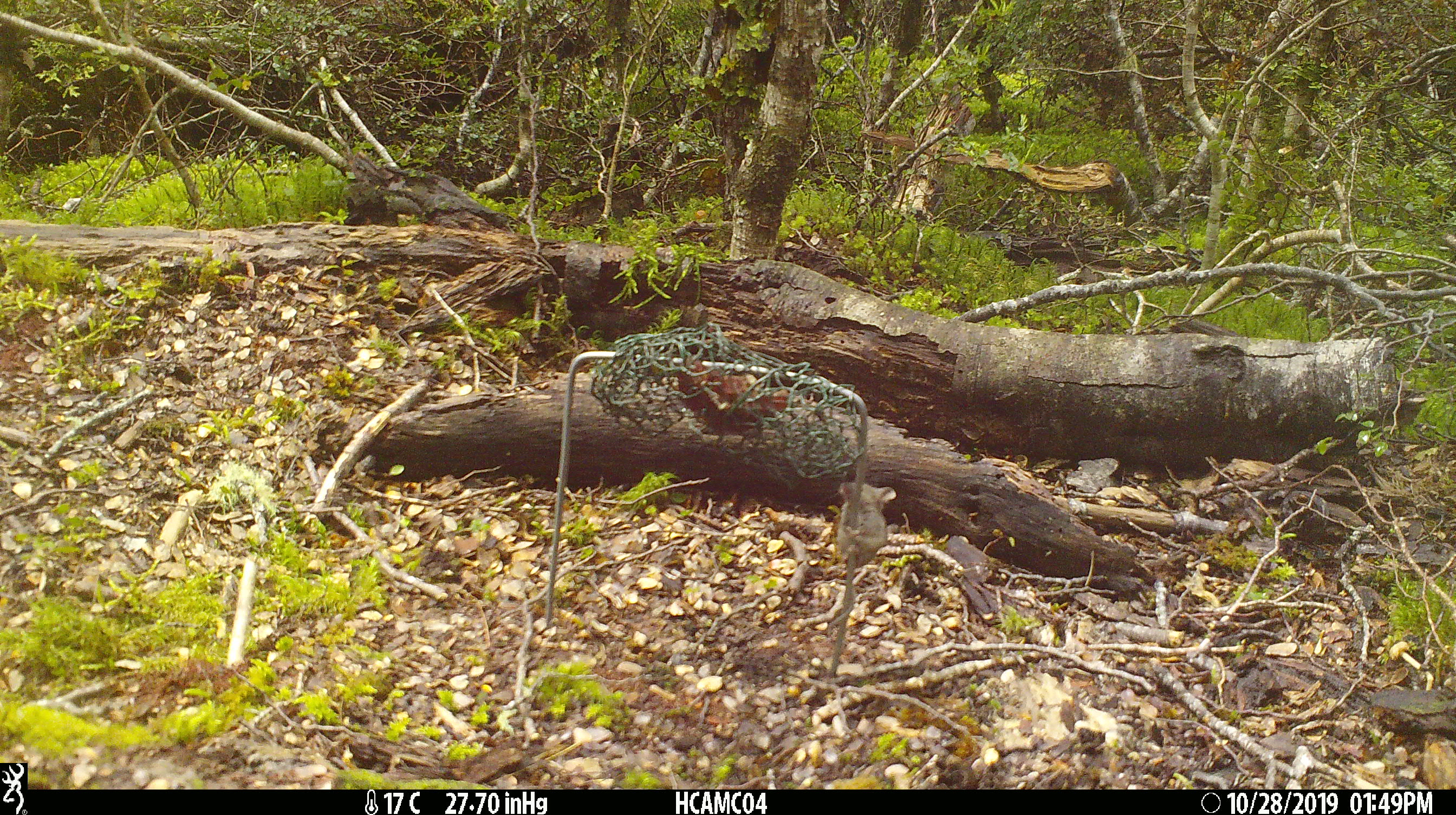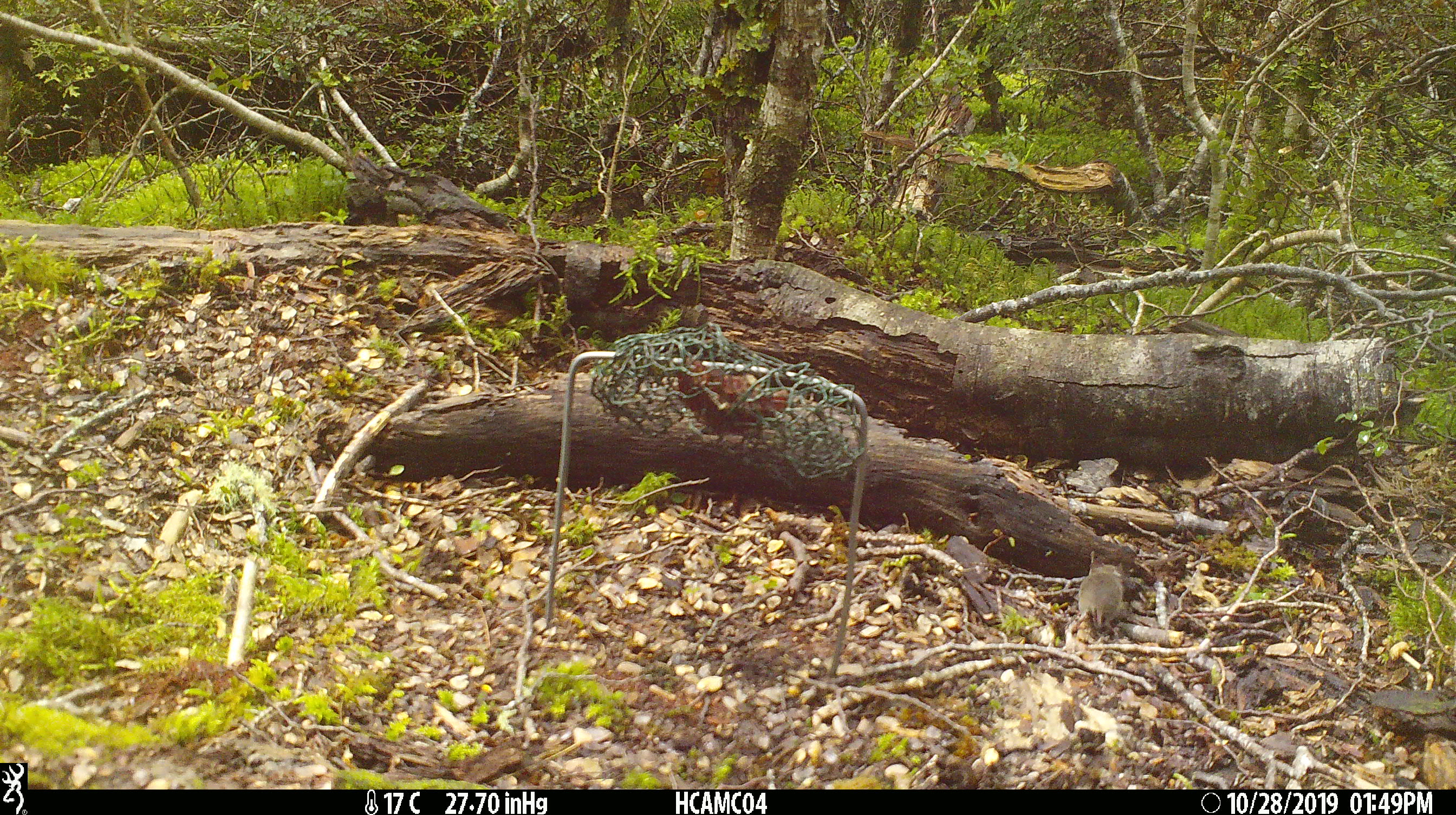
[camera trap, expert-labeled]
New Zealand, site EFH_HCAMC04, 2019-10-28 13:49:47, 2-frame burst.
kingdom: Animalia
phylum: Chordata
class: Mammalia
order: Rodentia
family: Muridae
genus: Mus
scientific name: Mus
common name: mouse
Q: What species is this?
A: Mouse (Mus).